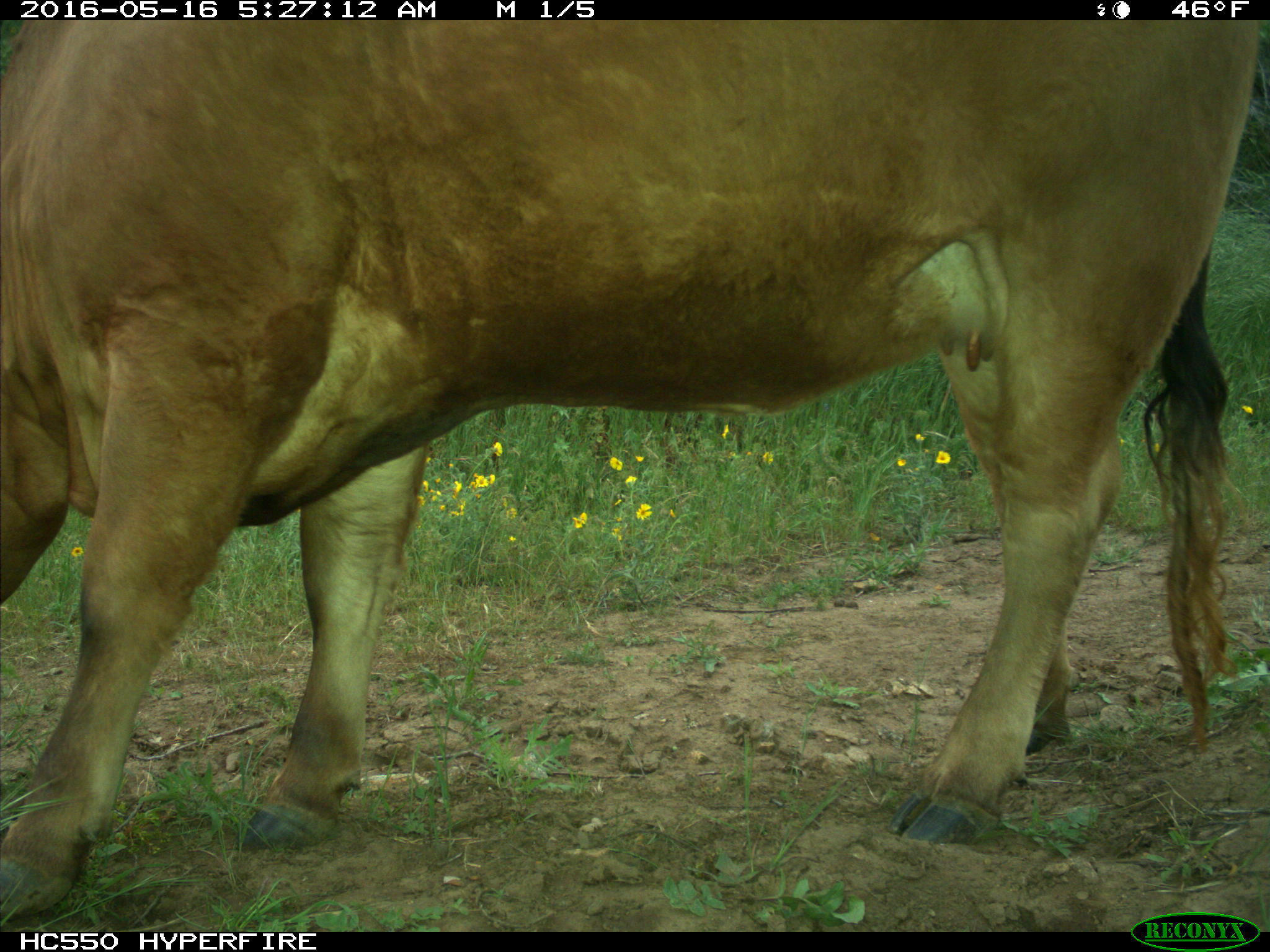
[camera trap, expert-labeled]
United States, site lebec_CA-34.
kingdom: Animalia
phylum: Chordata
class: Mammalia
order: Artiodactyla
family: Bovidae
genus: Bos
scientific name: Bos taurus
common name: domestic cow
Bos taurus (domestic cow).